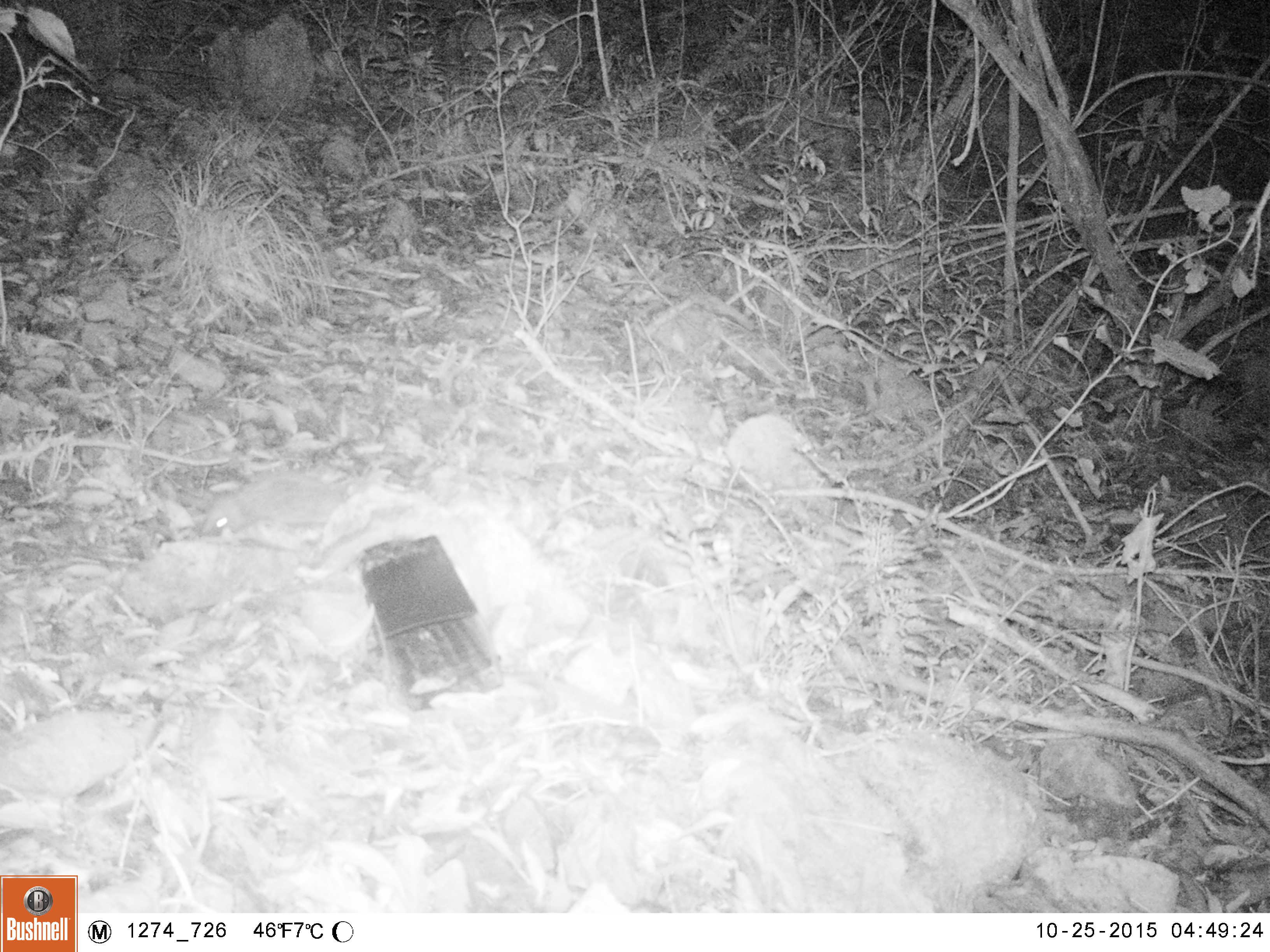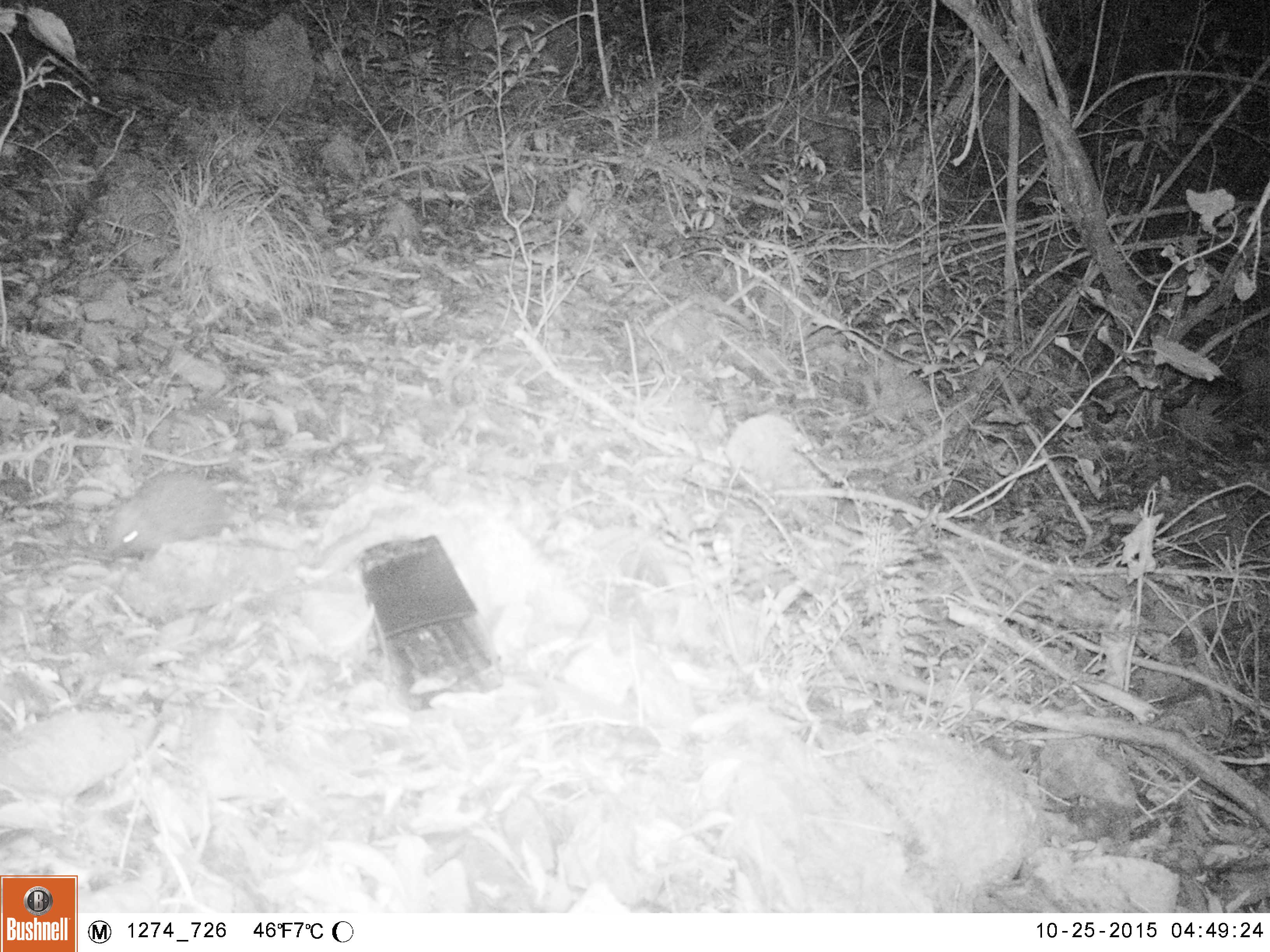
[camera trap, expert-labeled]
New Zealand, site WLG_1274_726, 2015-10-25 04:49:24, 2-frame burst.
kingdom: Animalia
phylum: Chordata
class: Mammalia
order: Eulipotyphla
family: Erinaceidae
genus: Erinaceus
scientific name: Erinaceus europaeus europaeus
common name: european hedgehog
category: hedgehog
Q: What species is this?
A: Hedgehog (european hedgehog) (Erinaceus europaeus europaeus).